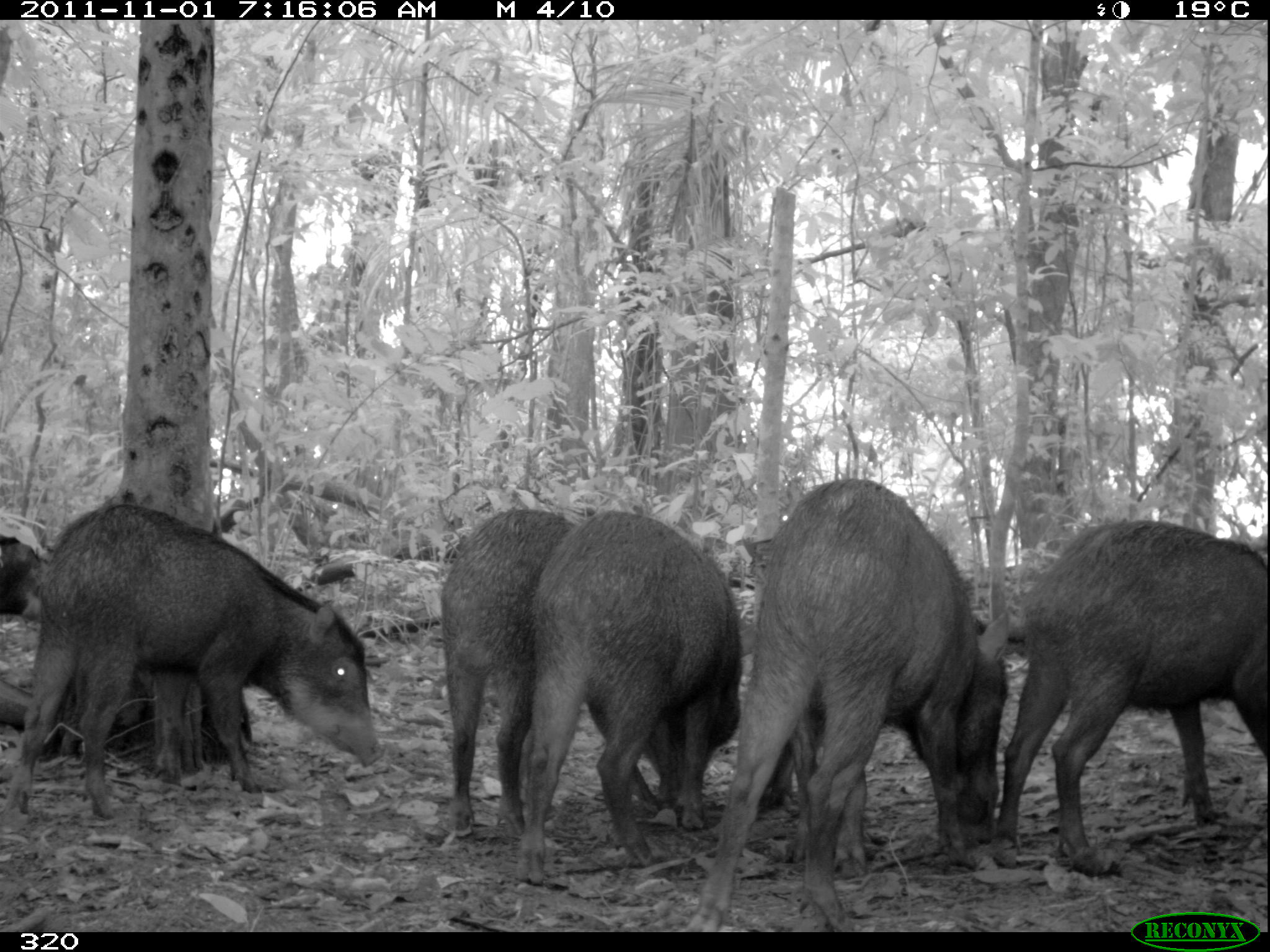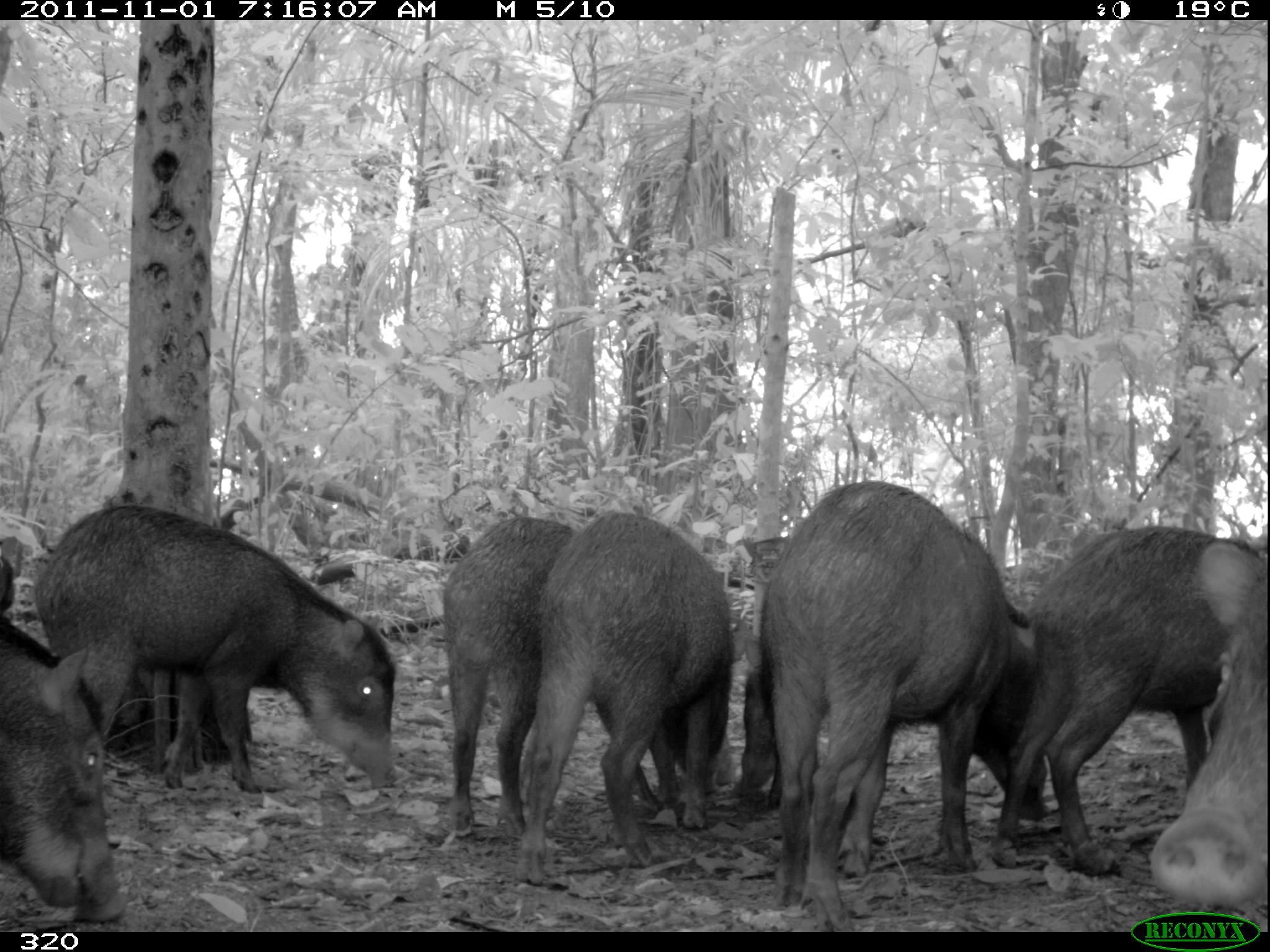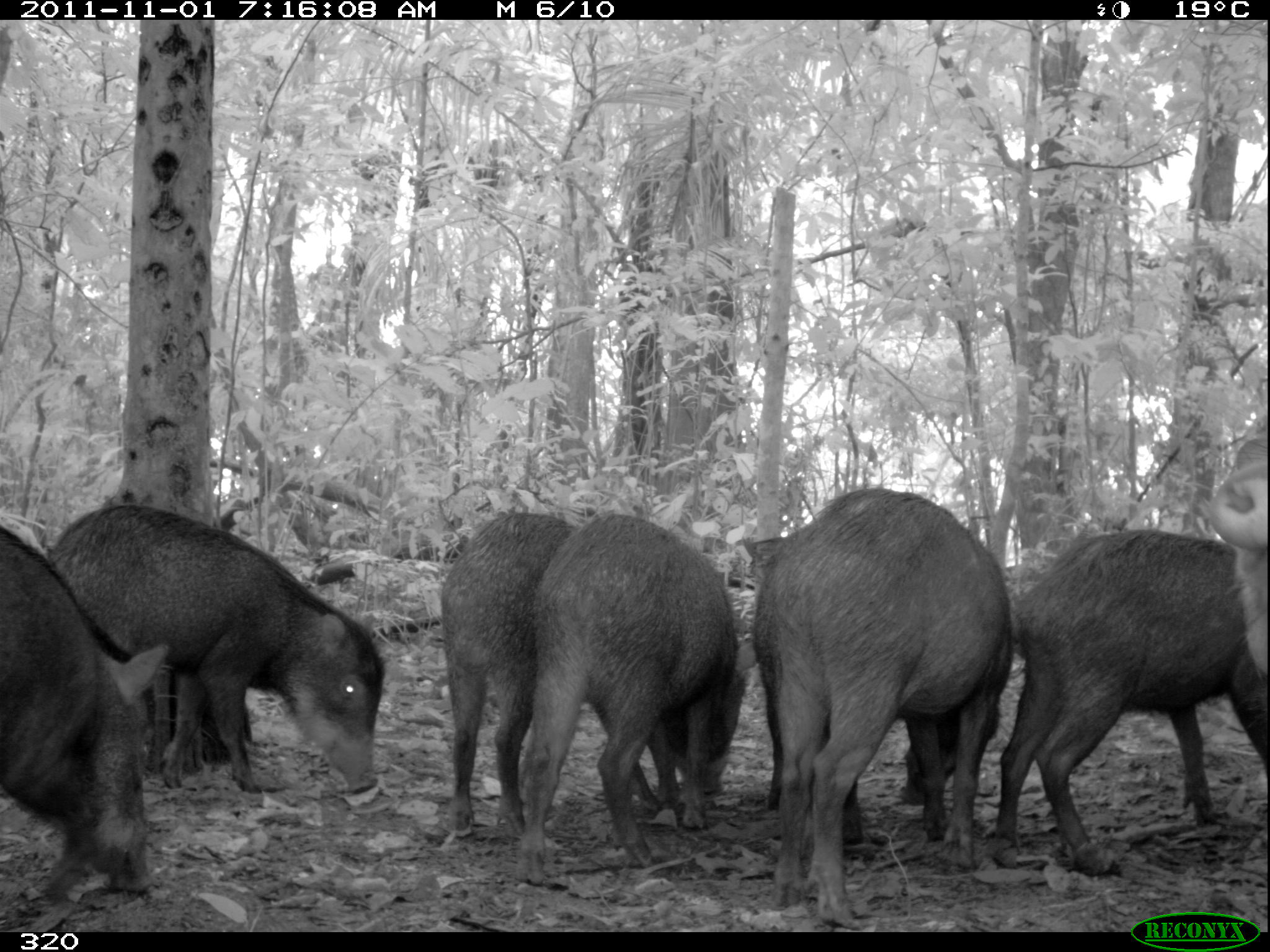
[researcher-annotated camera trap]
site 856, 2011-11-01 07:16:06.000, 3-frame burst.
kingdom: Animalia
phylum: Chordata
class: Mammalia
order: Artiodactyla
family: Tayassuidae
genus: Tayassu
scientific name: Tayassu pecari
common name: white-lipped peccary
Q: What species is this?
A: Tayassu pecari (white-lipped peccary).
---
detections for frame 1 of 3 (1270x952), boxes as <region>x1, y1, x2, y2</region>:
tayassu pecari: <region>684, 477, 1007, 931</region>; <region>3, 501, 382, 817</region>; <region>995, 519, 1267, 876</region>; <region>515, 509, 741, 884</region>; <region>439, 507, 663, 836</region>; <region>0, 532, 40, 614</region>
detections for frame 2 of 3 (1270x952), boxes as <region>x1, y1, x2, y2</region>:
tayassu pecari: <region>762, 480, 1048, 923</region>; <region>38, 503, 399, 790</region>; <region>991, 526, 1265, 872</region>; <region>513, 511, 731, 883</region>; <region>440, 514, 664, 833</region>; <region>1, 552, 123, 931</region>; <region>1146, 540, 1270, 907</region>; <region>733, 631, 817, 814</region>